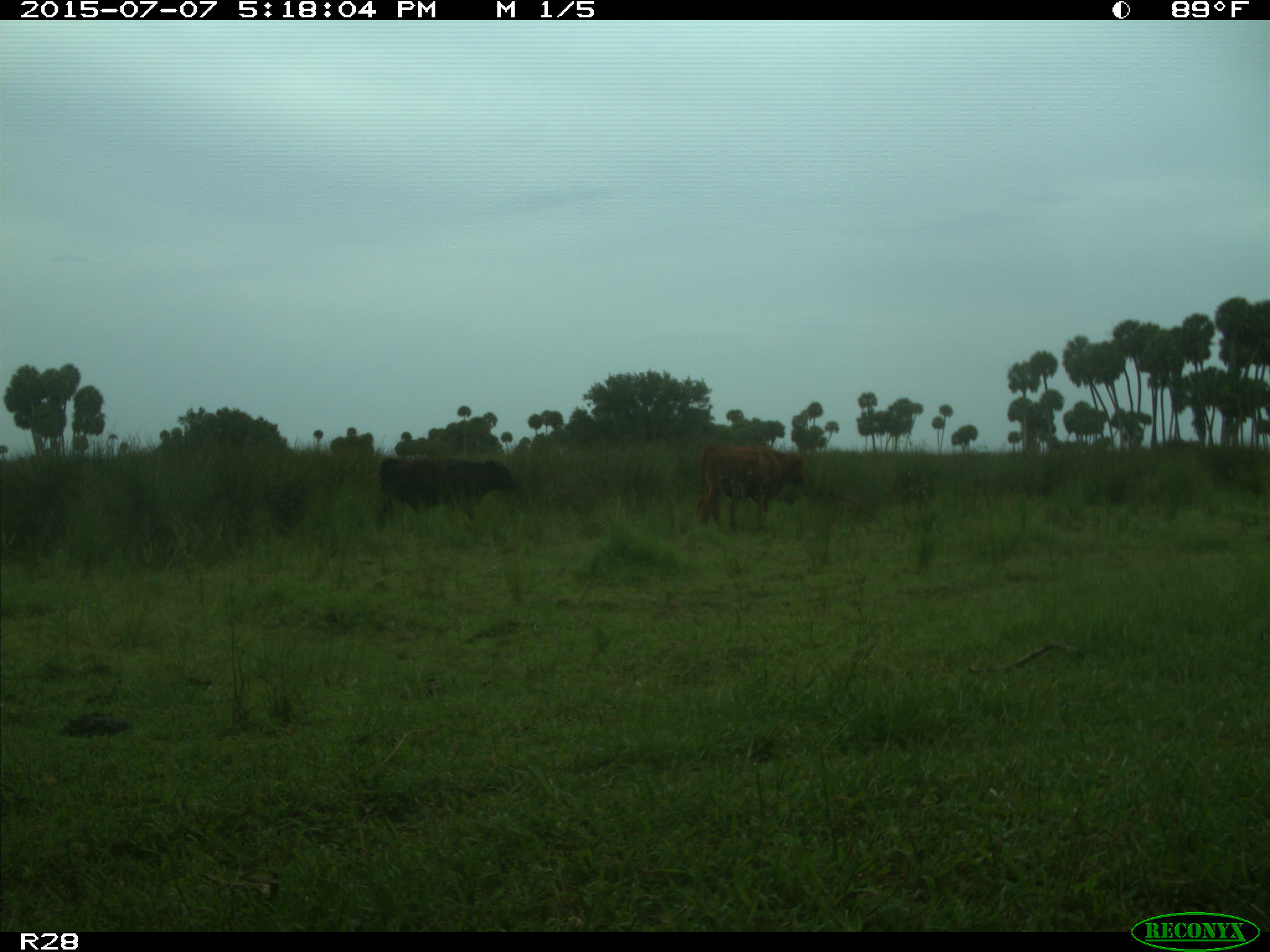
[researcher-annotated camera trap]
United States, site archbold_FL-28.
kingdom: Animalia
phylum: Chordata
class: Mammalia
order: Artiodactyla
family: Bovidae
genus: Bos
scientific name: Bos taurus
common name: domestic cow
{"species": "Bos taurus (domestic cow)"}